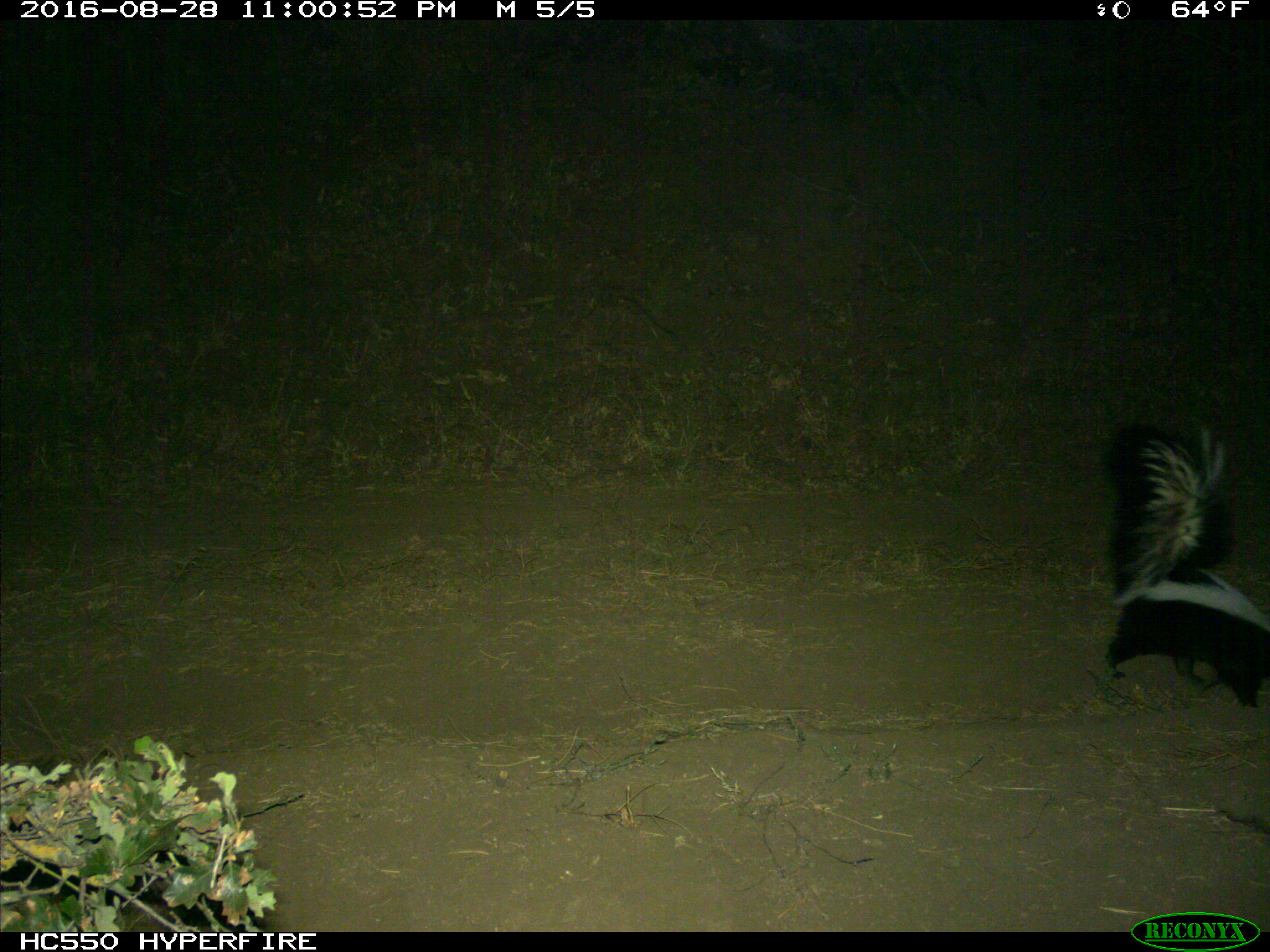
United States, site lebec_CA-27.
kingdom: Animalia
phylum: Chordata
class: Mammalia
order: Carnivora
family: Mephitidae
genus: Mephitis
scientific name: Mephitis mephitis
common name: striped skunk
Mephitis mephitis (striped skunk).